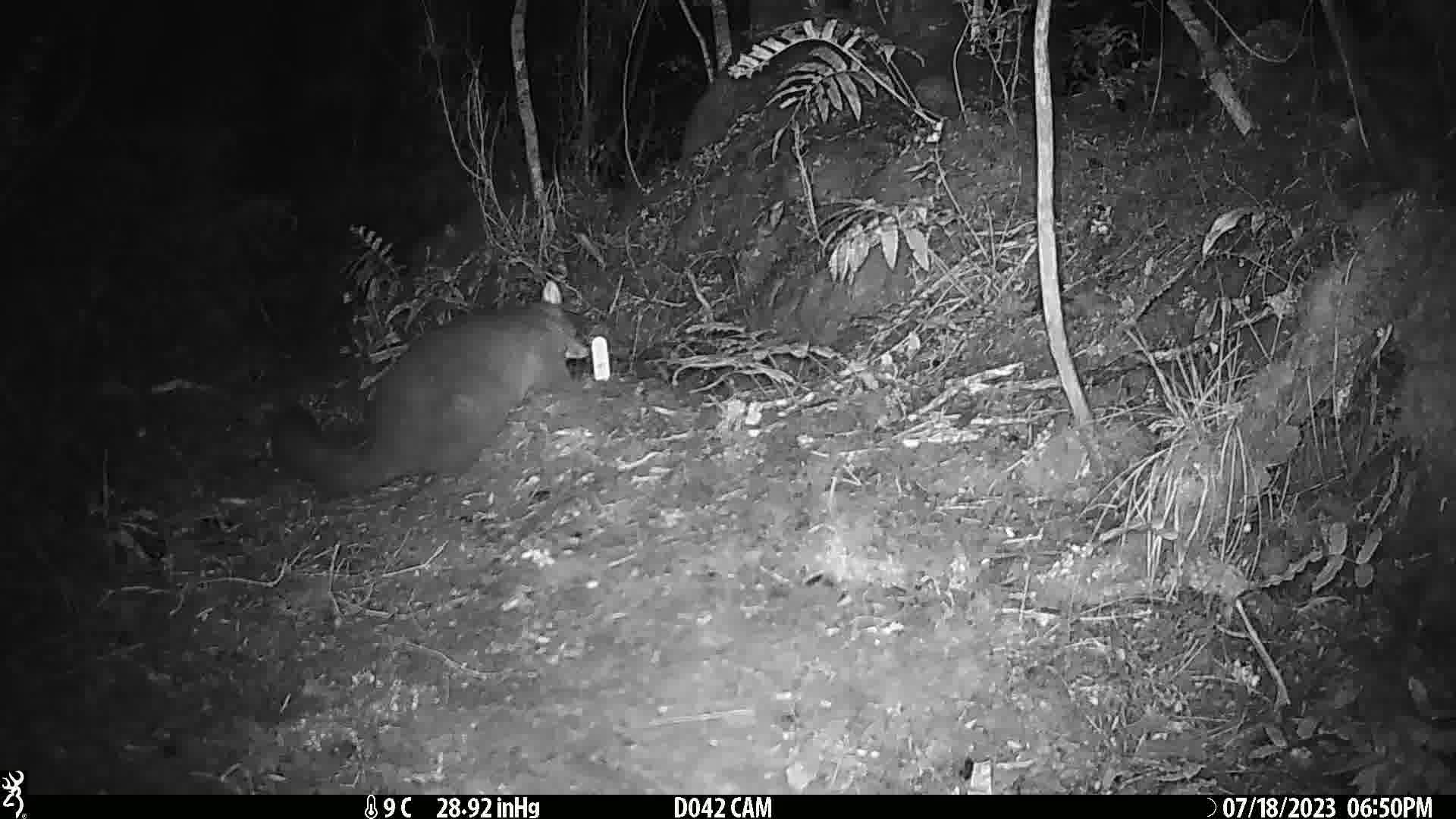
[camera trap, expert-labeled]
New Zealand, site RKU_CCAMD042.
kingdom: Animalia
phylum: Chordata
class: Mammalia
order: Diprotodontia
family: Phalangeridae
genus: Trichosurus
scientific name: Trichosurus vulpecula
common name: common brushtail possum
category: possum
Possum (common brushtail possum) (Trichosurus vulpecula).